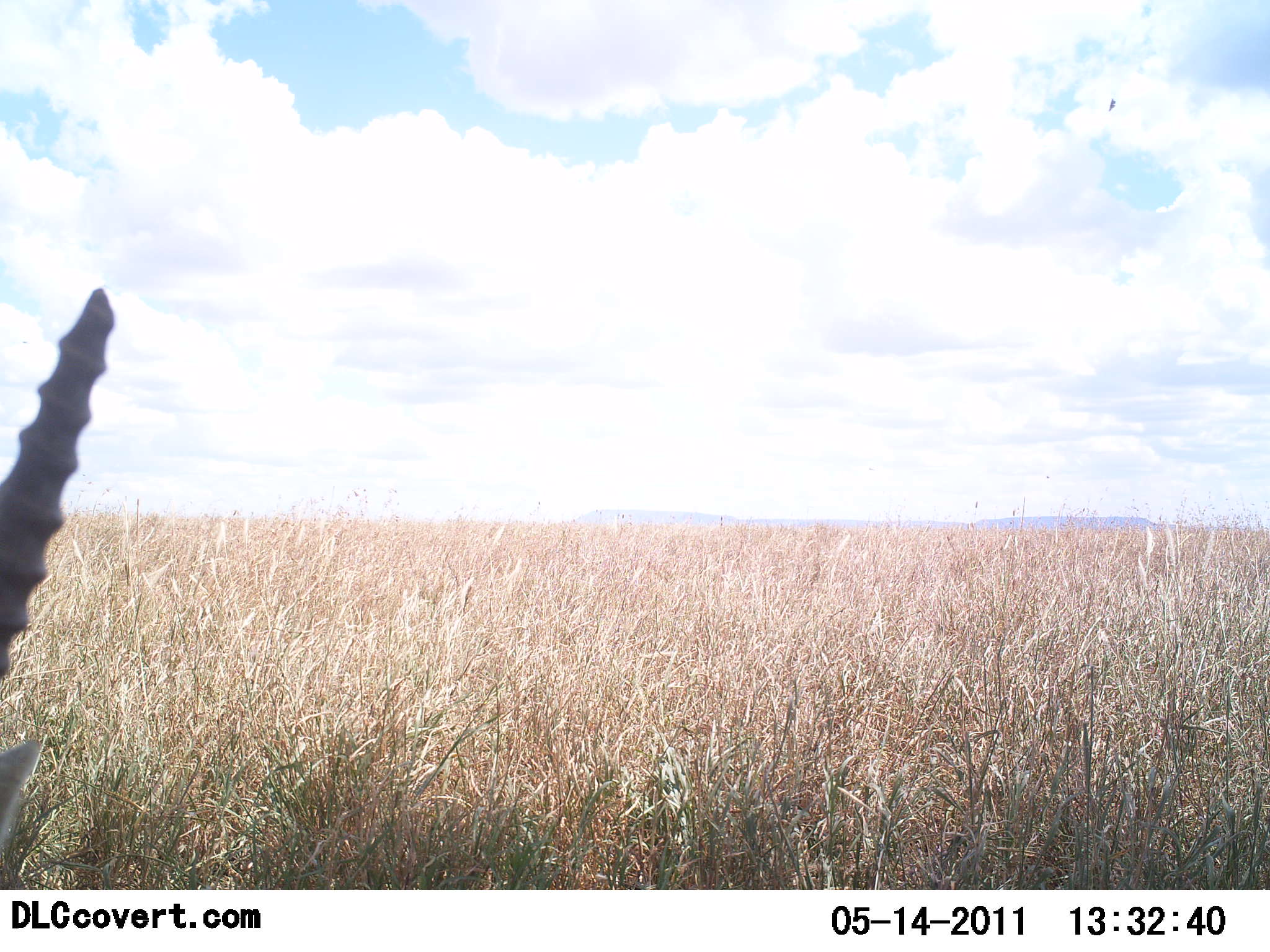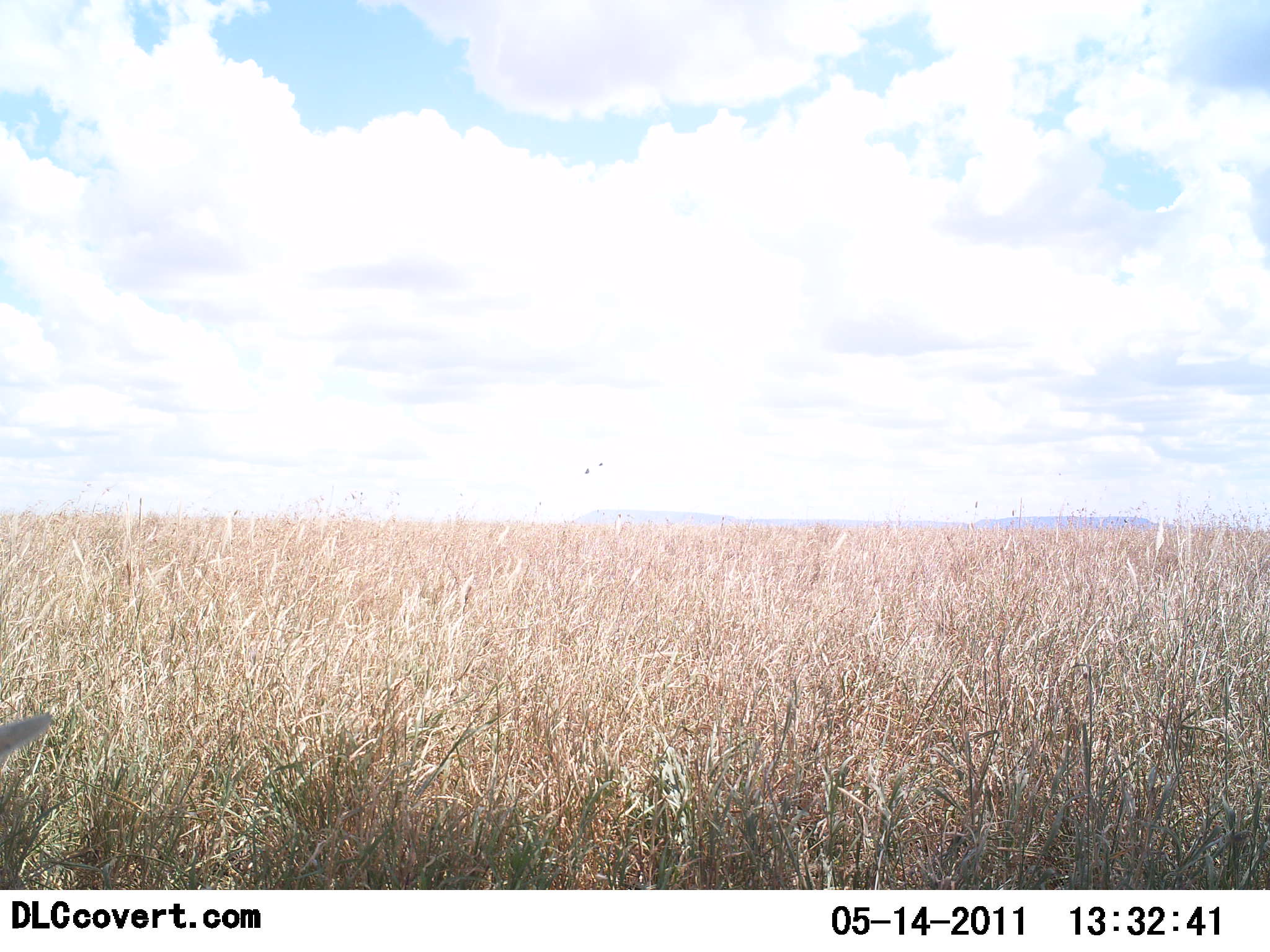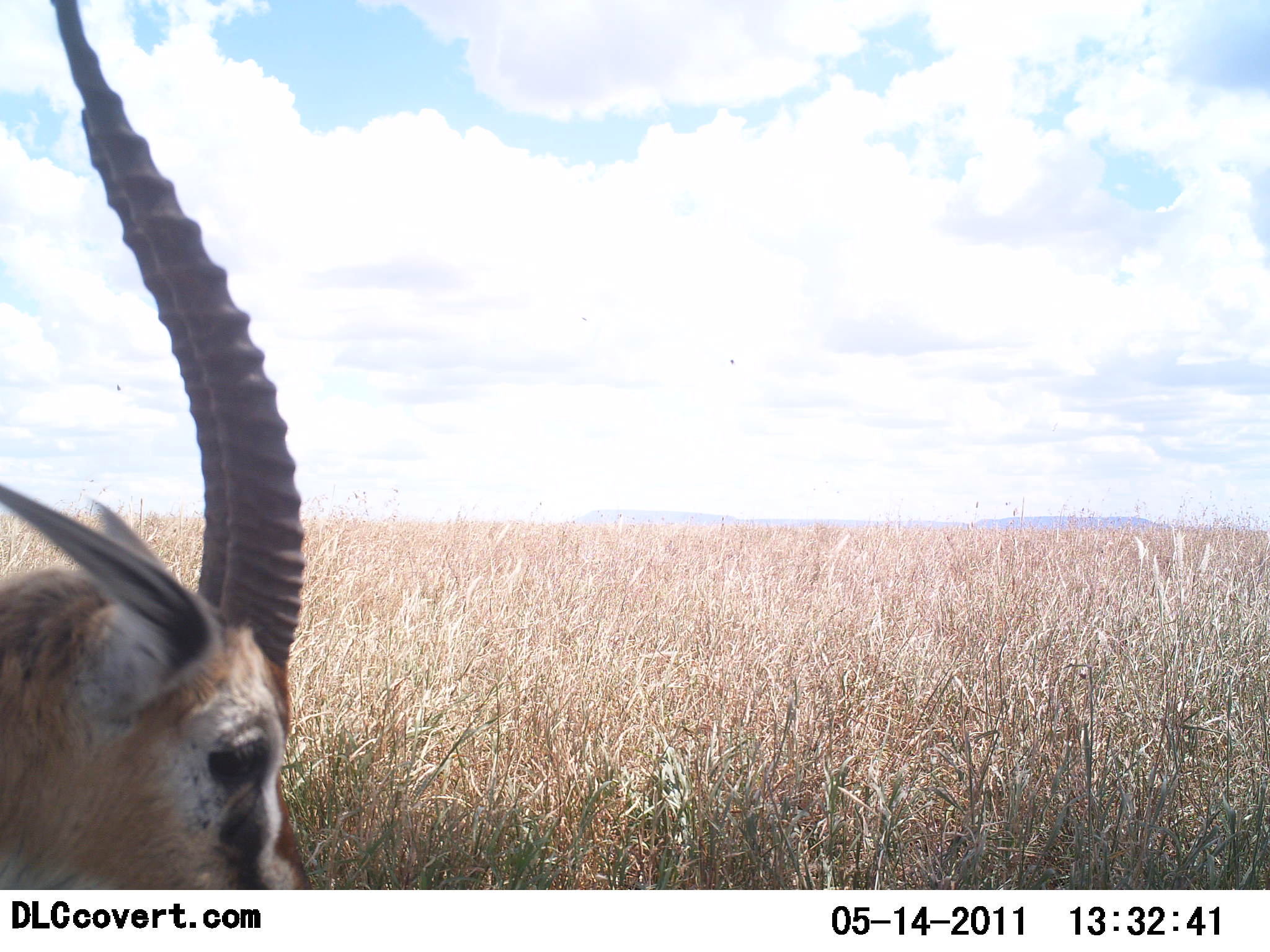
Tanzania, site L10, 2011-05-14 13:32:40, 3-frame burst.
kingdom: Animalia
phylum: Chordata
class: Mammalia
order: Artiodactyla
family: Bovidae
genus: Eudorcas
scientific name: Eudorcas thomsonii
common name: thomson's gazelle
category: gazellethomsons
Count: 1.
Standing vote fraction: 50%.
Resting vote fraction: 0%.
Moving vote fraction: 57%.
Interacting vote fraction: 7%.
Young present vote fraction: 0%.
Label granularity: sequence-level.